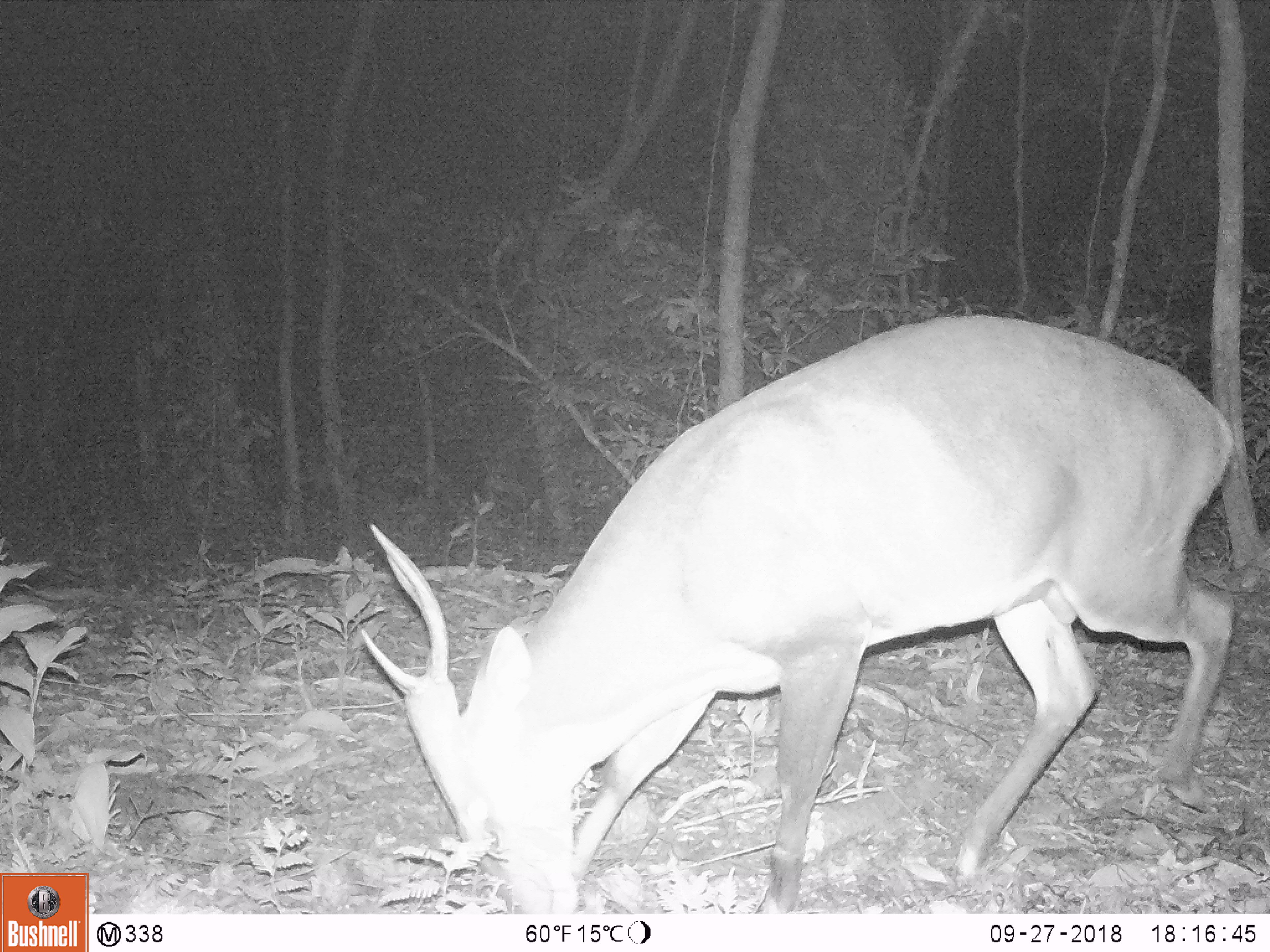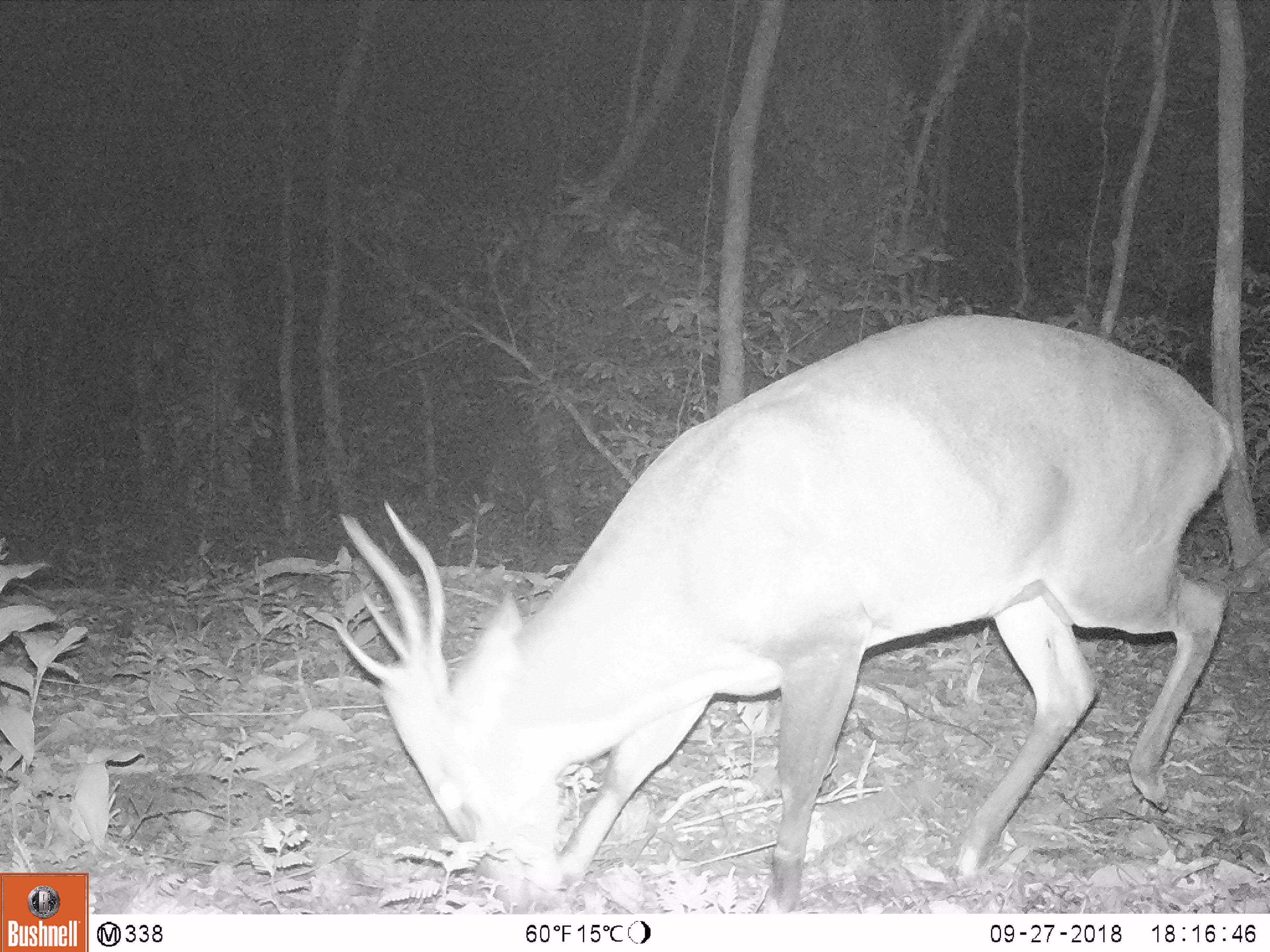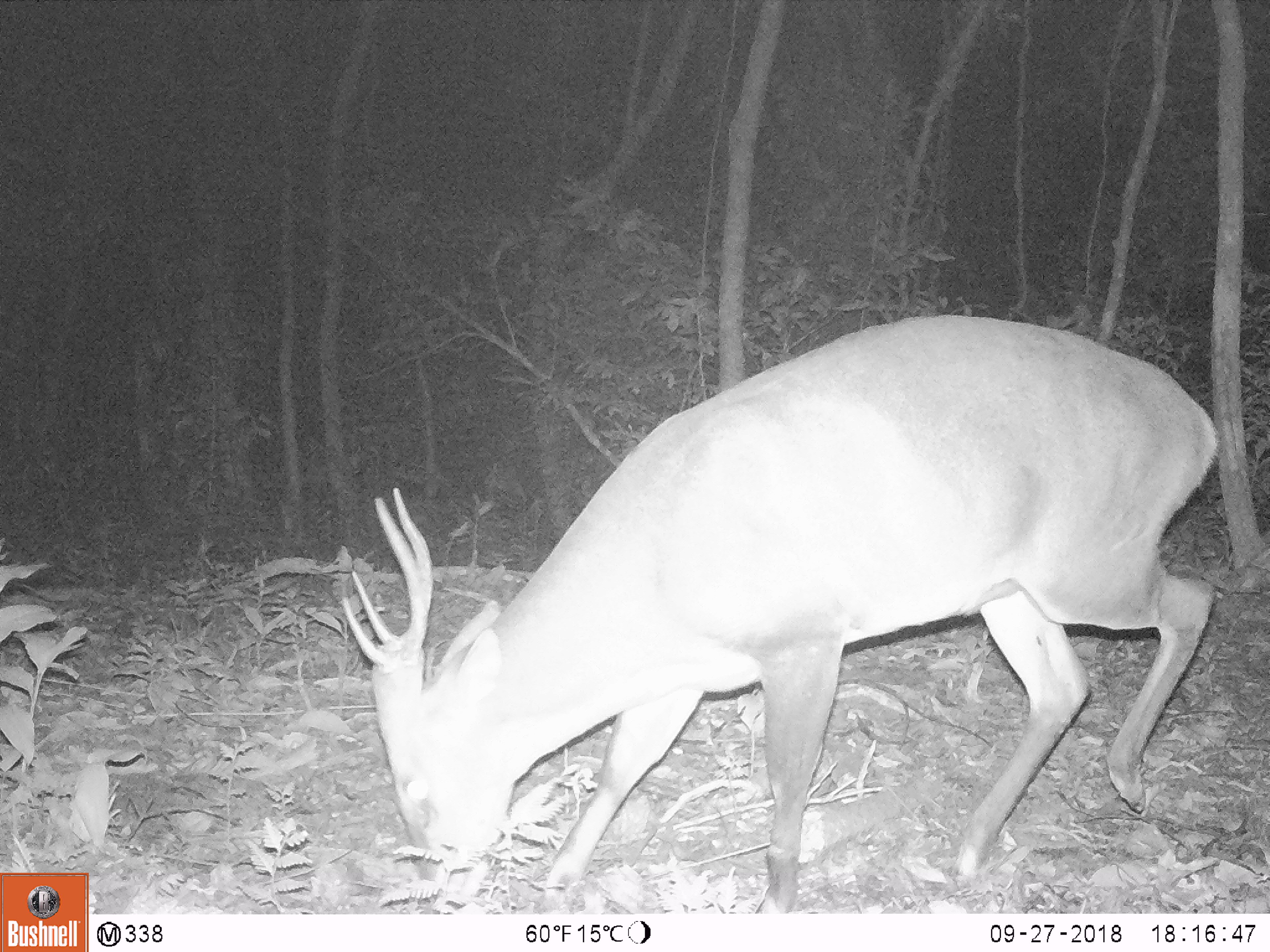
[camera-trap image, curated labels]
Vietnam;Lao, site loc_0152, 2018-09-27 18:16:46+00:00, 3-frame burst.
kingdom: Animalia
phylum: Chordata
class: Mammalia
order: Artiodactyla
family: Cervidae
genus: Muntiacus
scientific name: Muntiacus vuquangensis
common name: large-antlered muntjac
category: large antlered muntjac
Large antlered muntjac (large-antlered muntjac) (Muntiacus vuquangensis). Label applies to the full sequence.